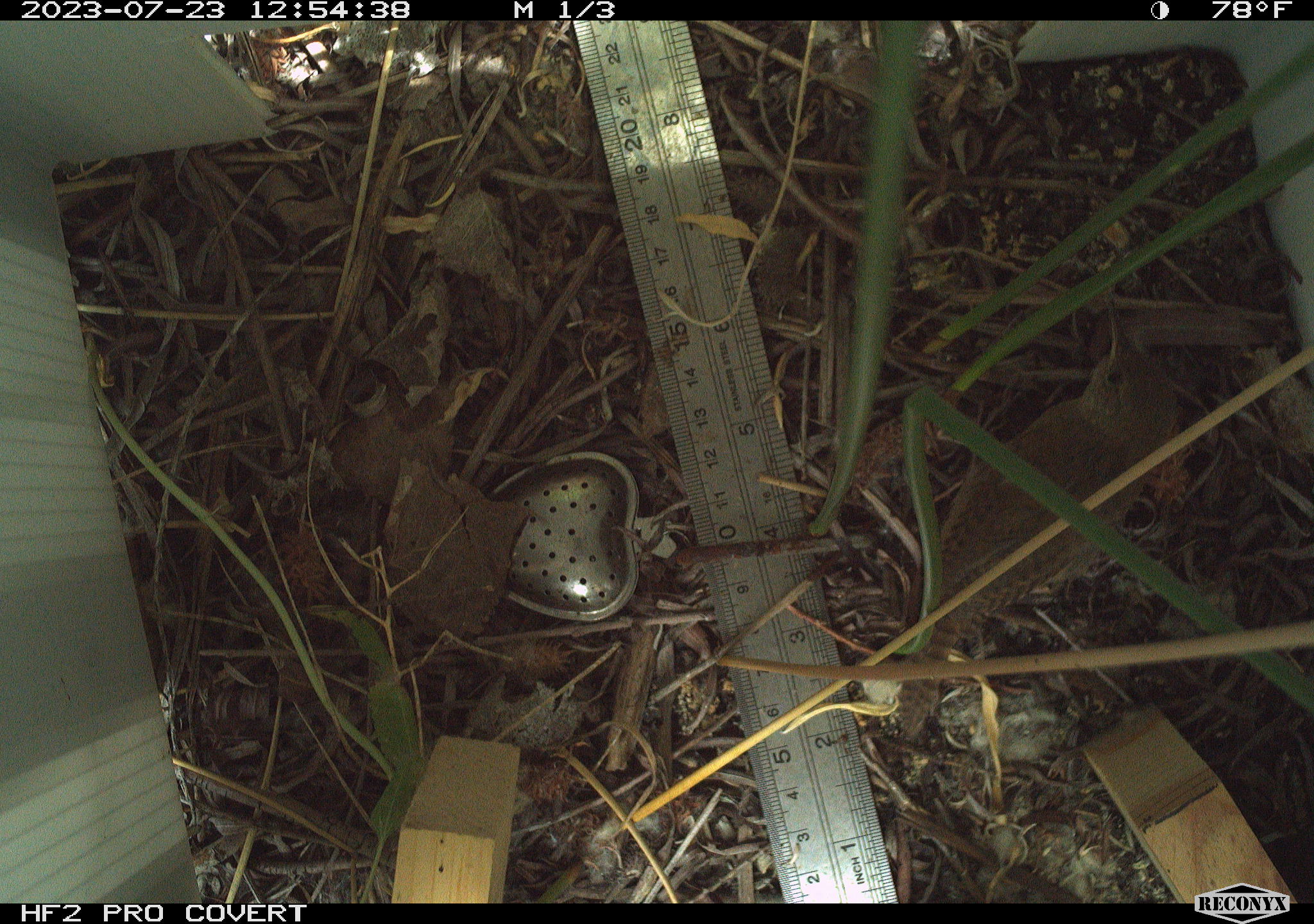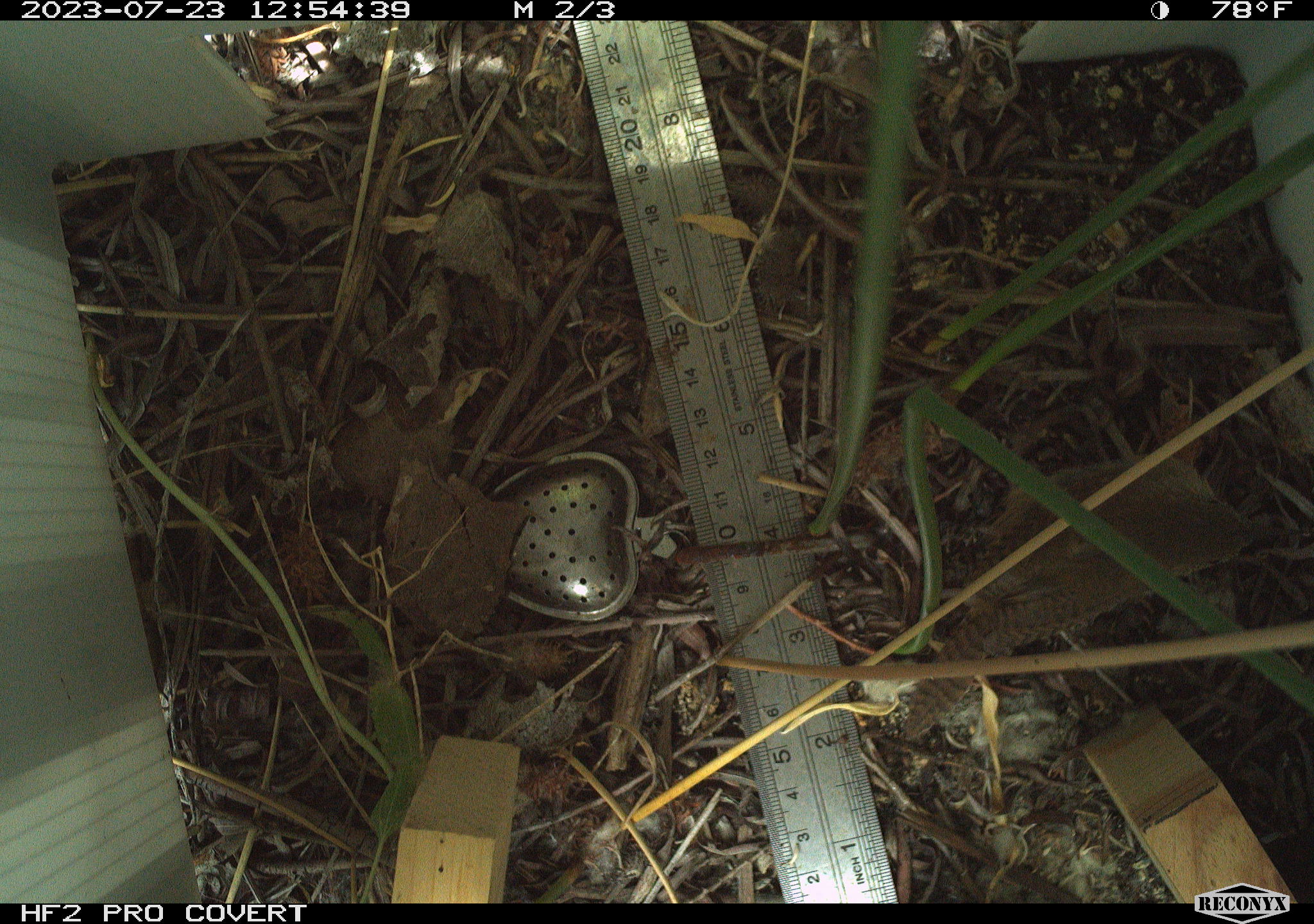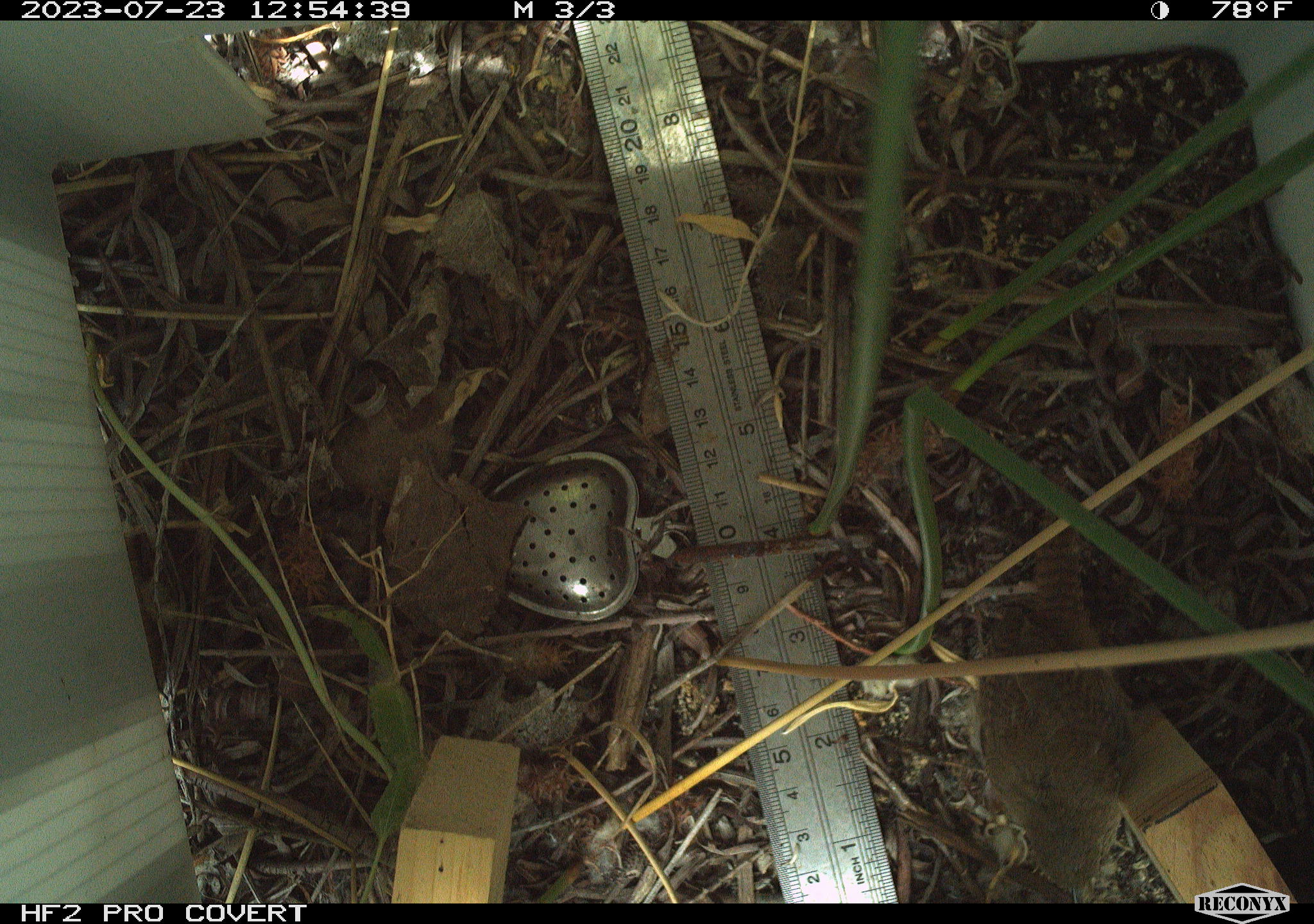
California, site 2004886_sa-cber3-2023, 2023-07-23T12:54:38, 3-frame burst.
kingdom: Animalia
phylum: Chordata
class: Aves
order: Passeriformes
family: Troglodytidae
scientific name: Troglodytidae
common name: wren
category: troglodytidae family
Troglodytidae family (wren) (Troglodytidae).